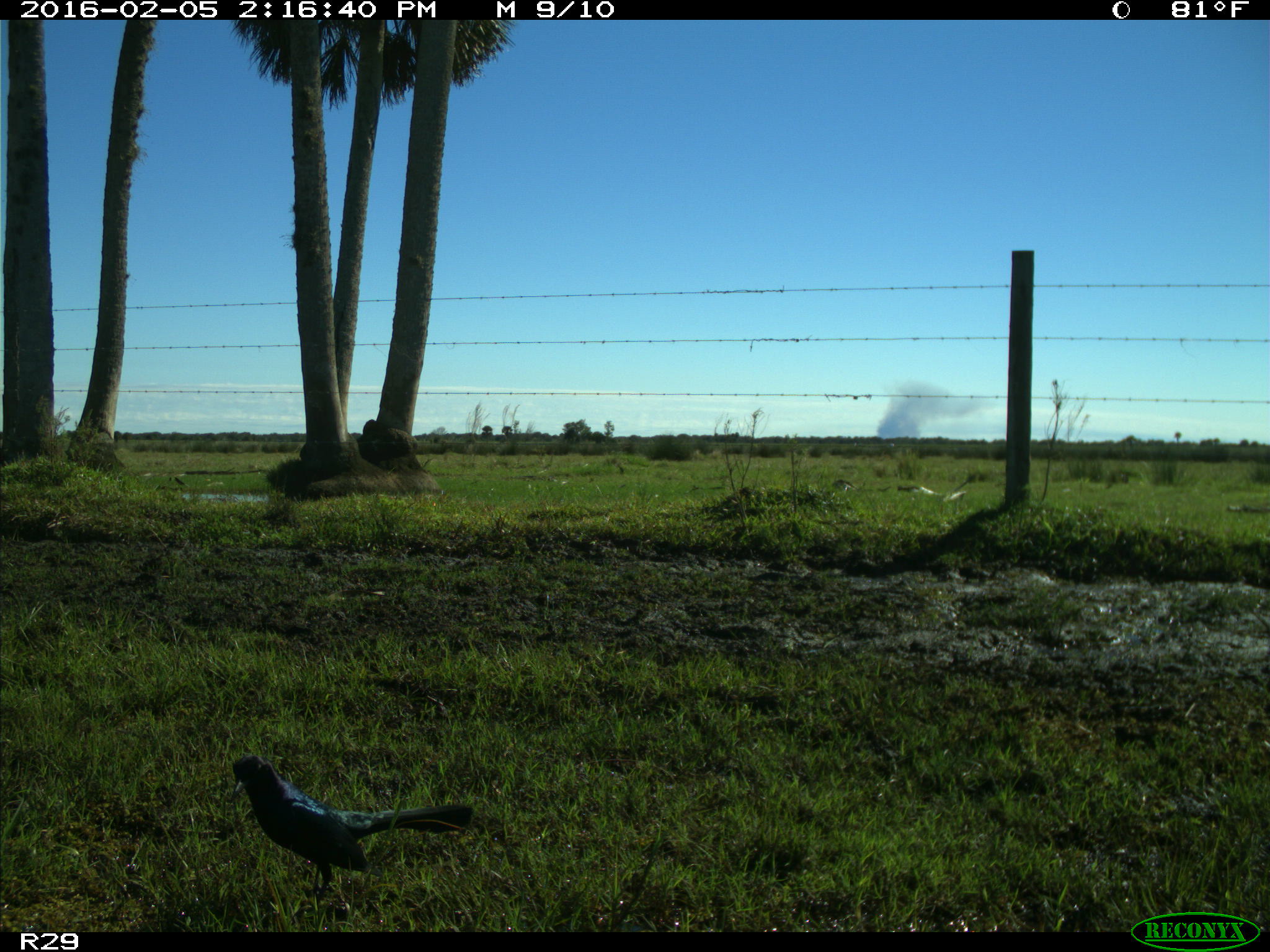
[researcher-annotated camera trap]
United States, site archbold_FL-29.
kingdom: Animalia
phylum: Chordata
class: Aves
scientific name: Aves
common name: birds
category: unidentified bird